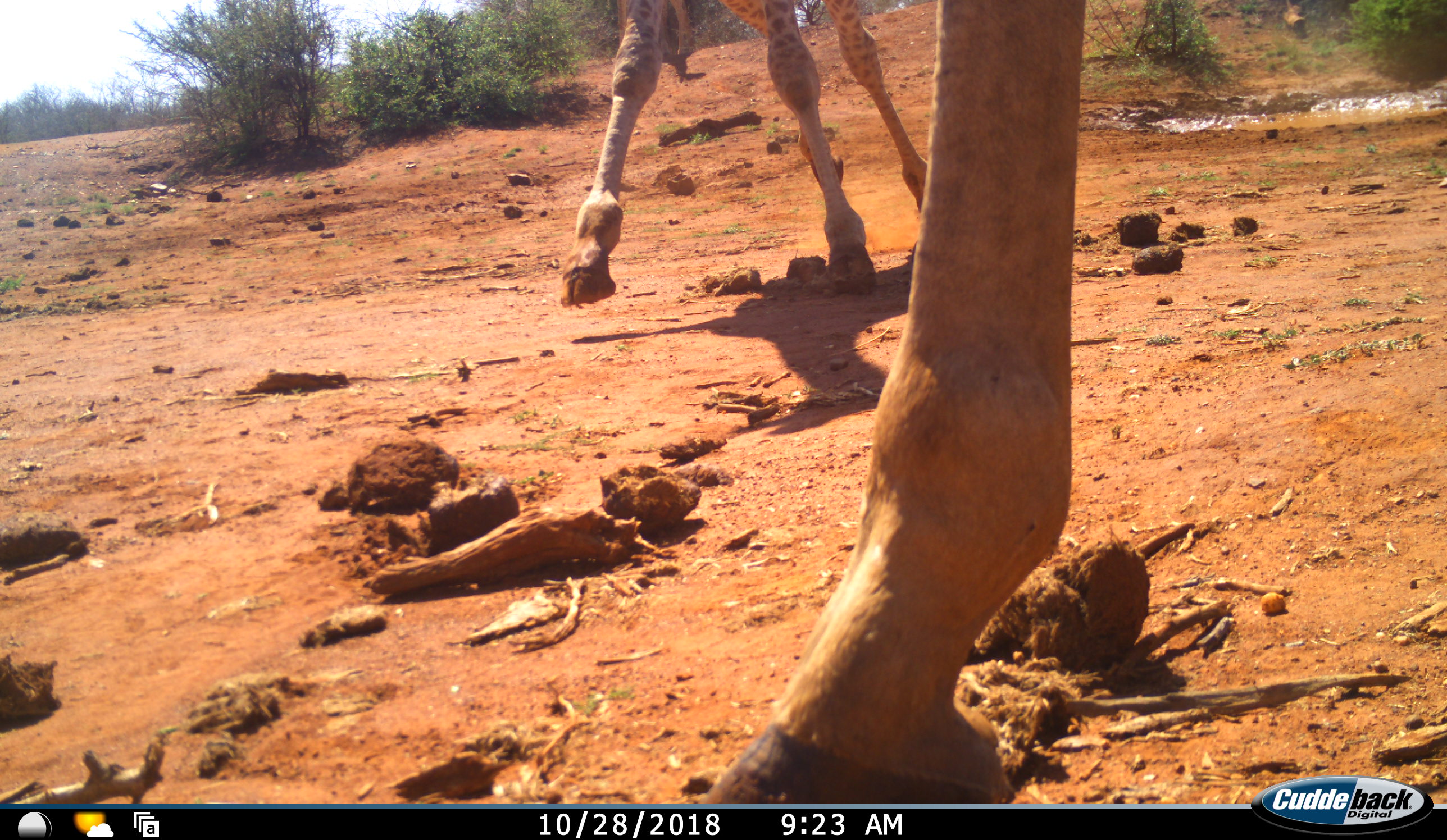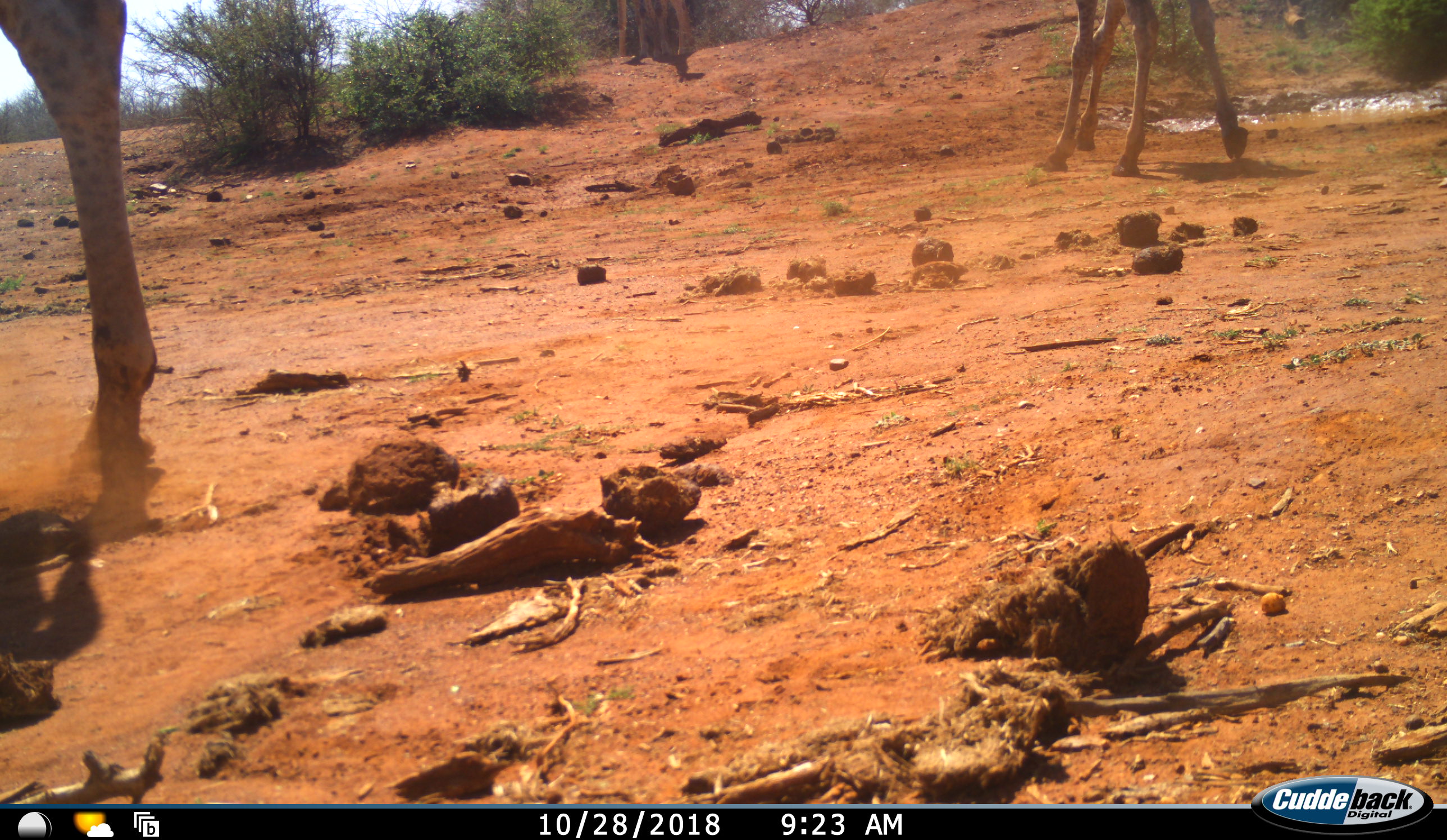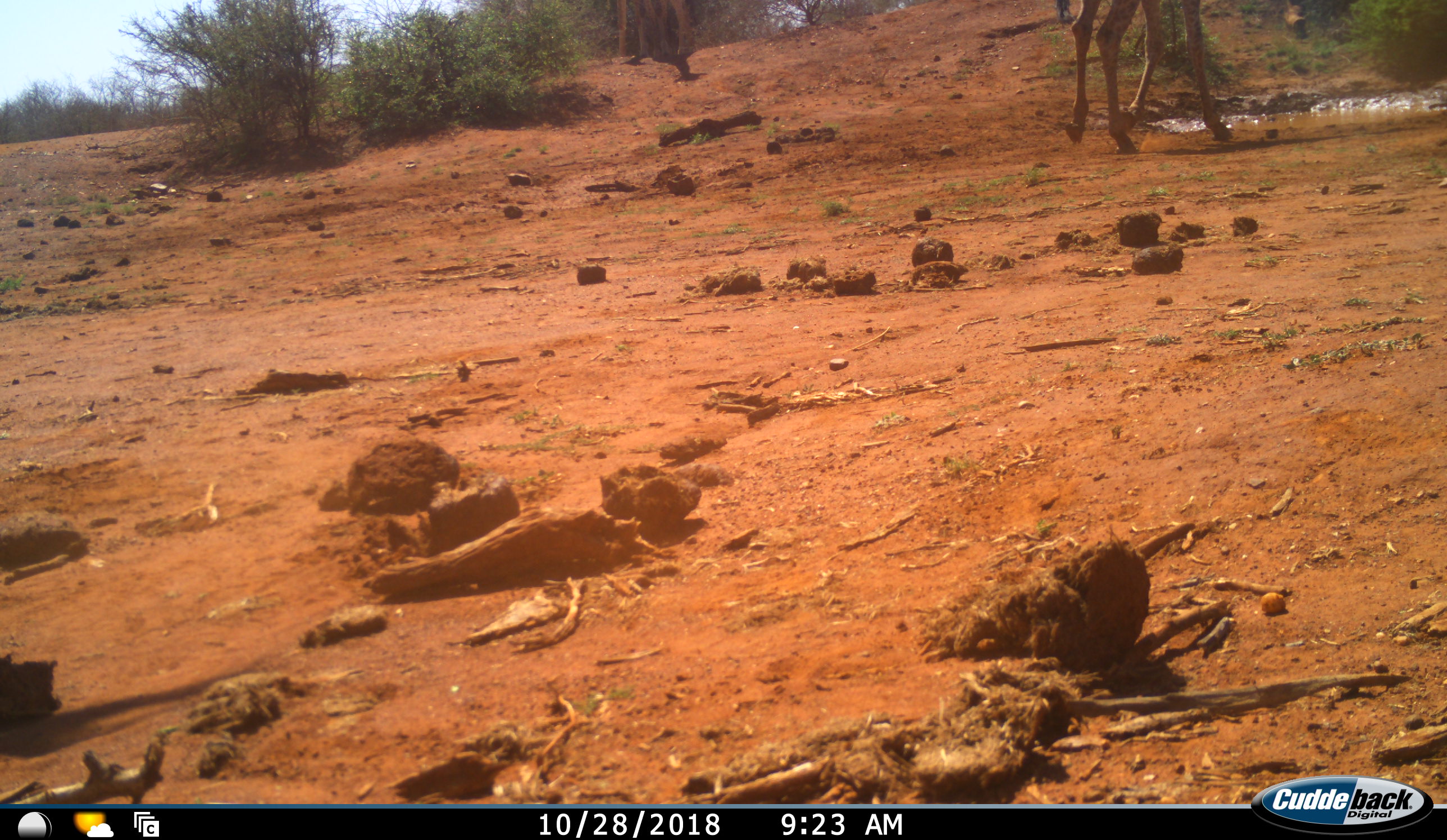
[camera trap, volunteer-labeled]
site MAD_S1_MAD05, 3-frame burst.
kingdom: Animalia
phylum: Chordata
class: Mammalia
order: Artiodactyla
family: Giraffidae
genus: Giraffa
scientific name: Giraffa camelopardalis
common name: giraffe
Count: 2.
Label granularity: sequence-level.